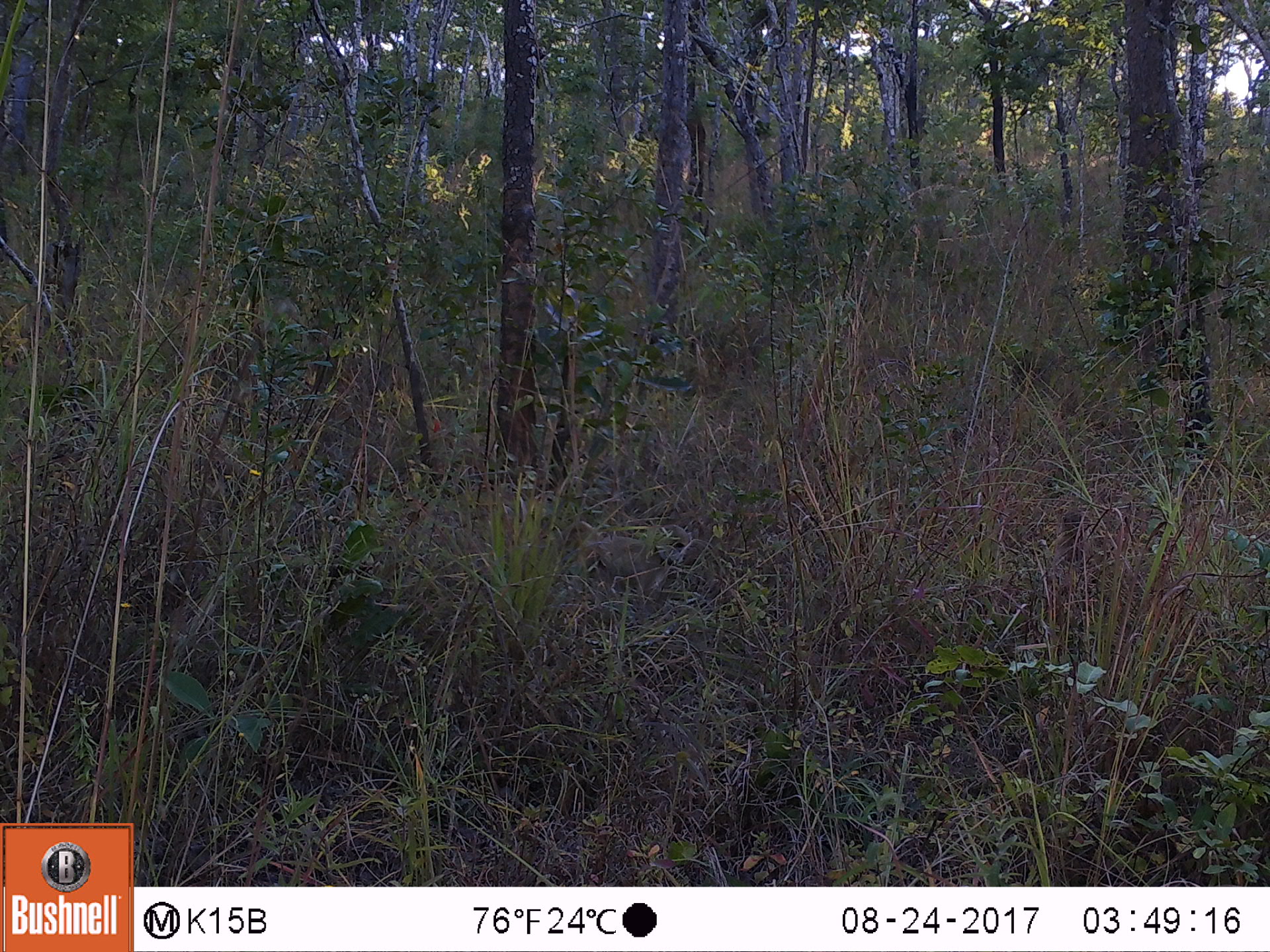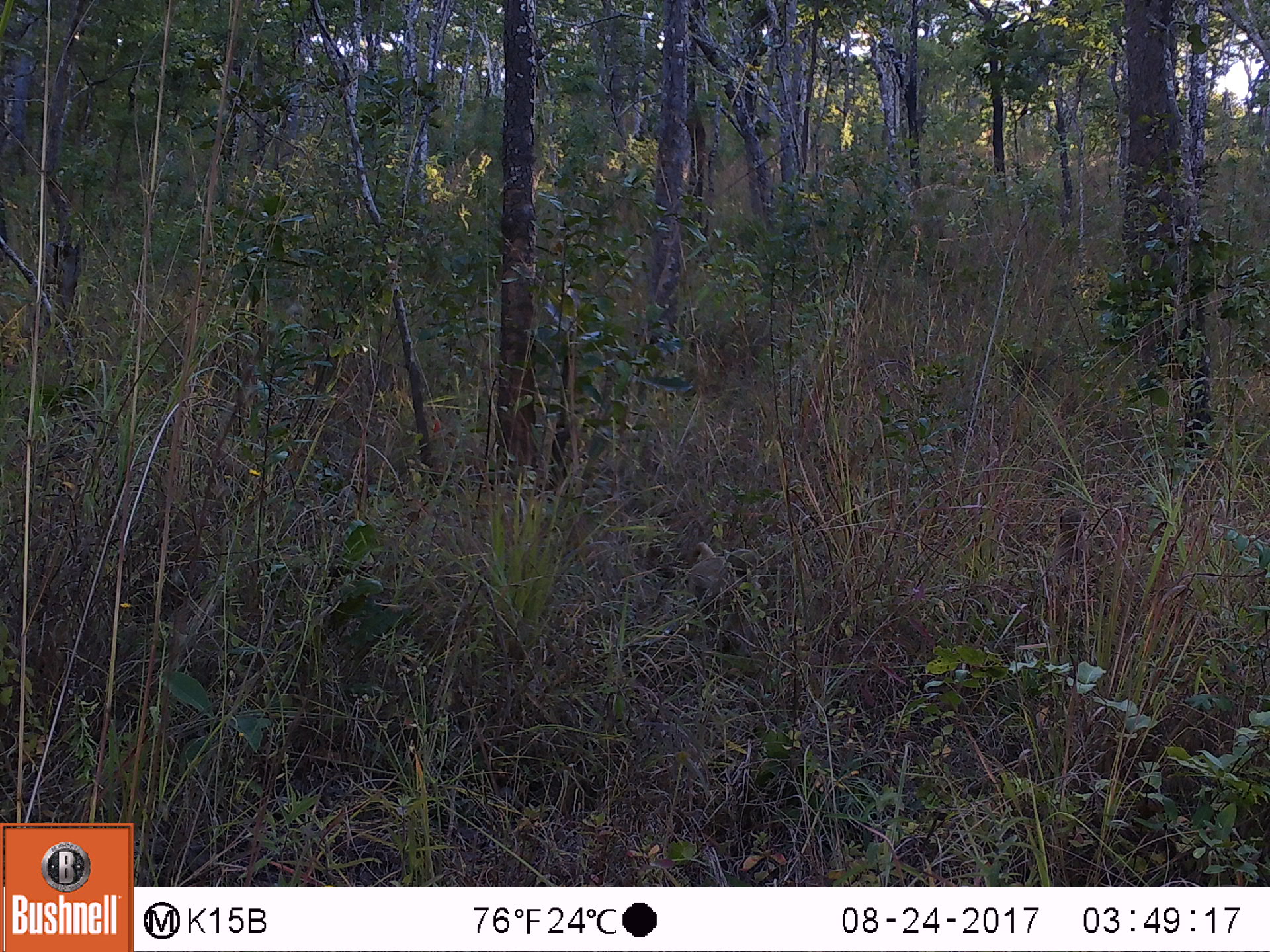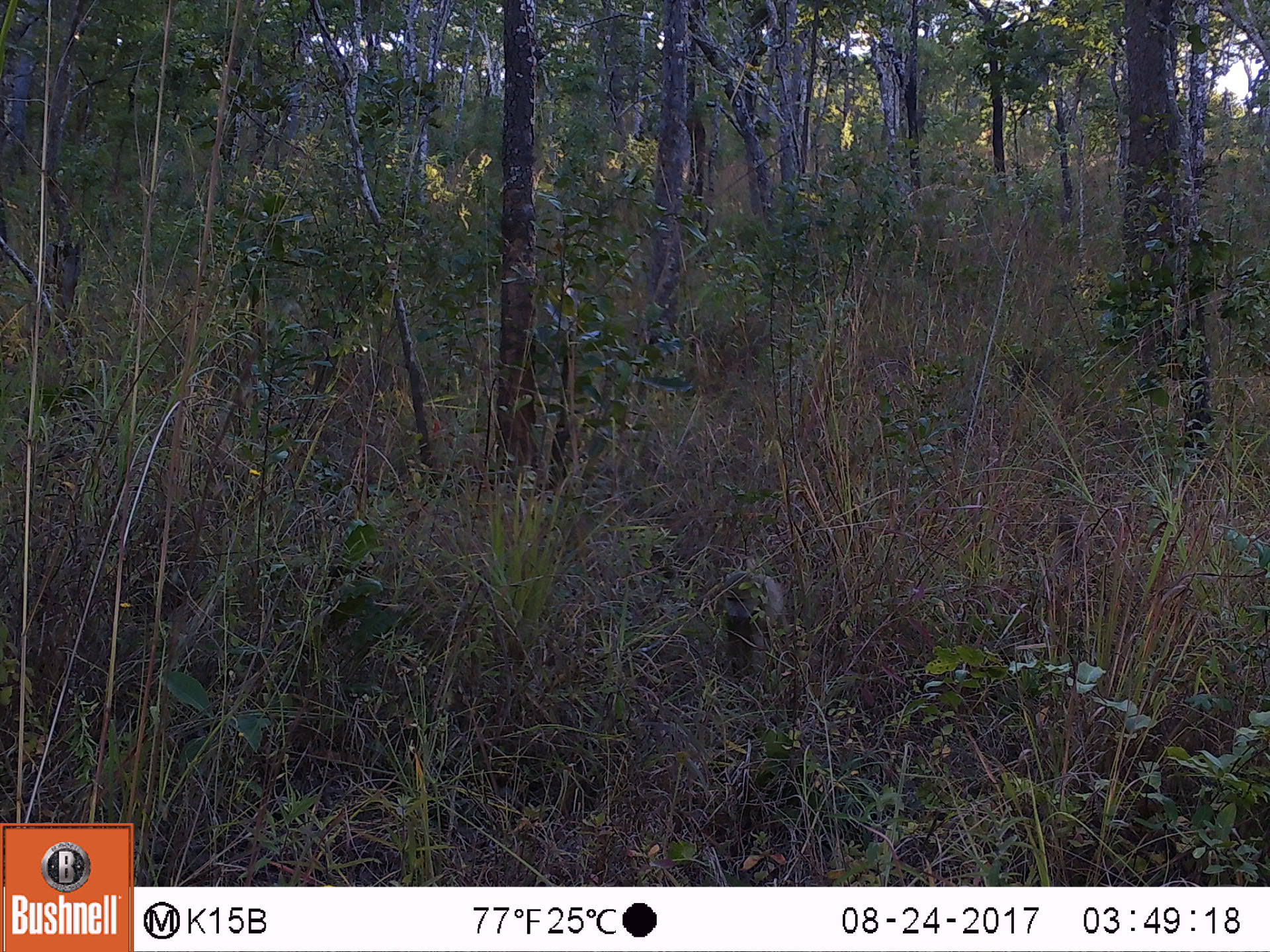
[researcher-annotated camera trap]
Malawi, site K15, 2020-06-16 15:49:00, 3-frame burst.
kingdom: Animalia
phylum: Chordata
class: Mammalia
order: Primates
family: Cercopithecidae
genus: Papio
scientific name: Papio cynocephalus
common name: yellow baboon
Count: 1.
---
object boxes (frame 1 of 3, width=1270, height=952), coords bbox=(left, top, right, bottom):
yellow baboon: bbox=(555, 516, 696, 616)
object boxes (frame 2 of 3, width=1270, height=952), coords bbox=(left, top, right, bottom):
yellow baboon: bbox=(668, 535, 777, 658)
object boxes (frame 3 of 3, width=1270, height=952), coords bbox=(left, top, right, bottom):
yellow baboon: bbox=(717, 549, 791, 690)